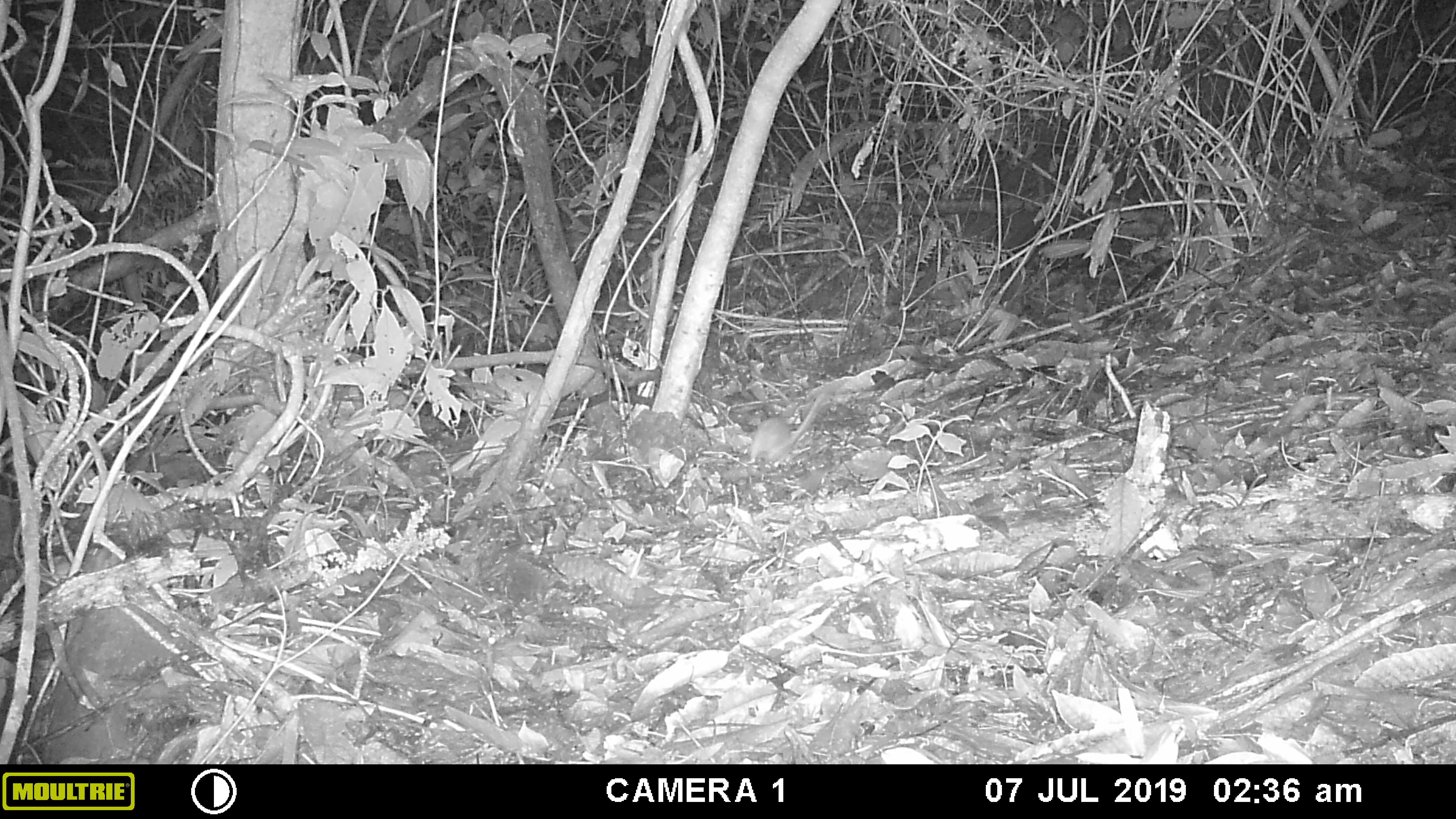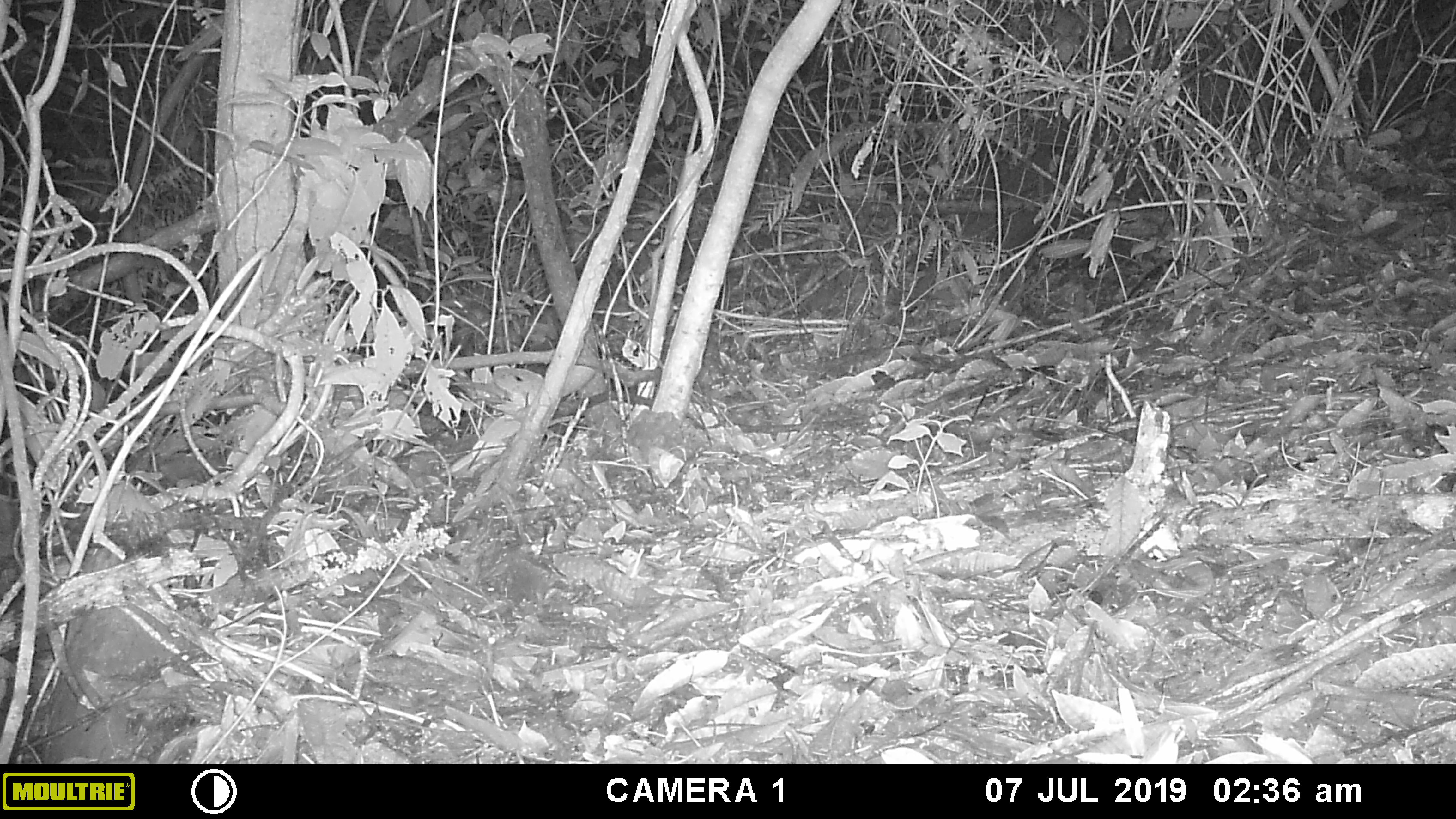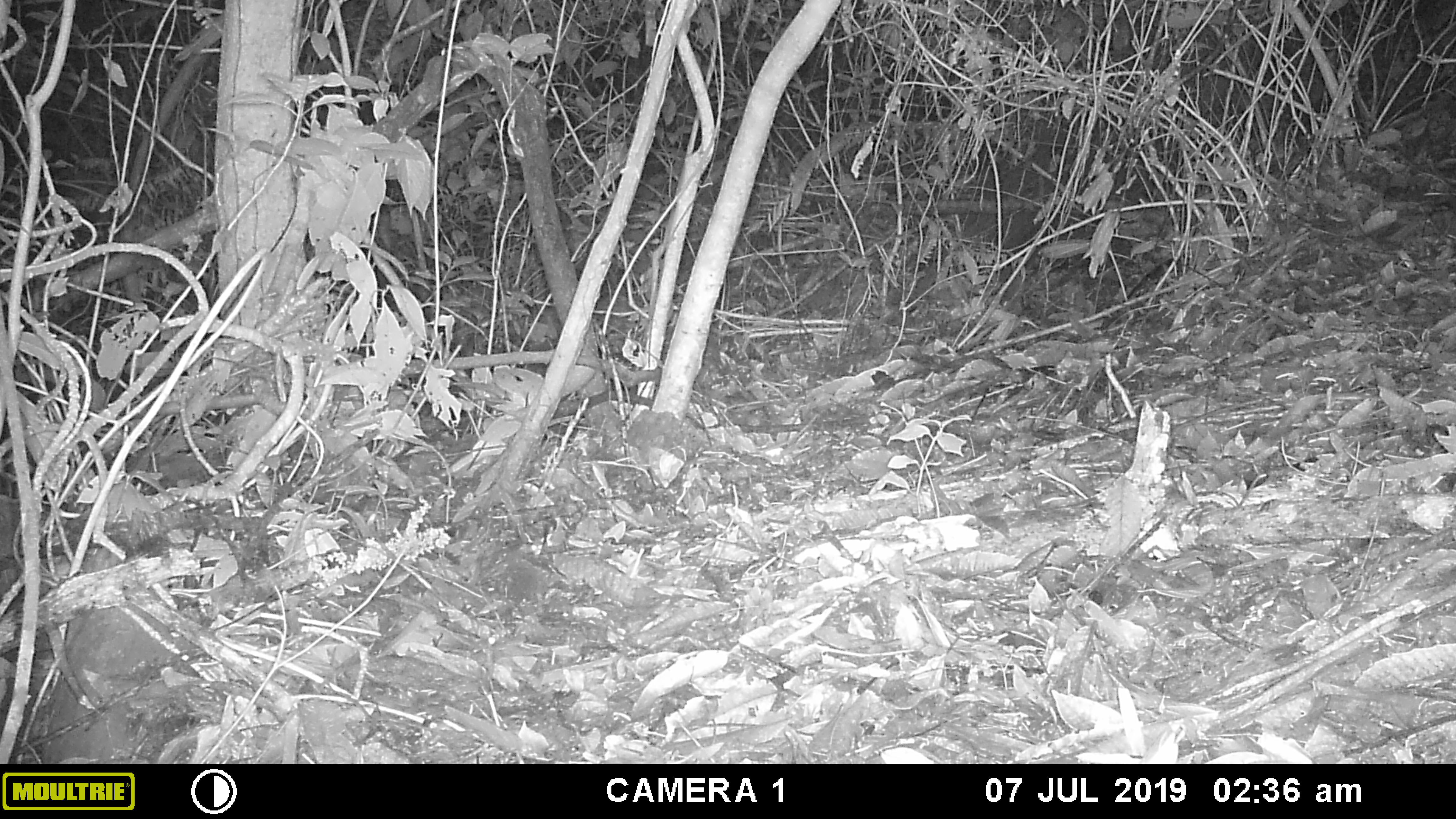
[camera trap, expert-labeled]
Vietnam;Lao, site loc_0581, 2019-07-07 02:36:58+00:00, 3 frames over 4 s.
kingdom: Animalia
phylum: Chordata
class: Mammalia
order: Rodentia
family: Muridae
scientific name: Muridae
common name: old-world mice and rats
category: unidentified murid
Unidentified murid (old-world mice and rats) (Muridae). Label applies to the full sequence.